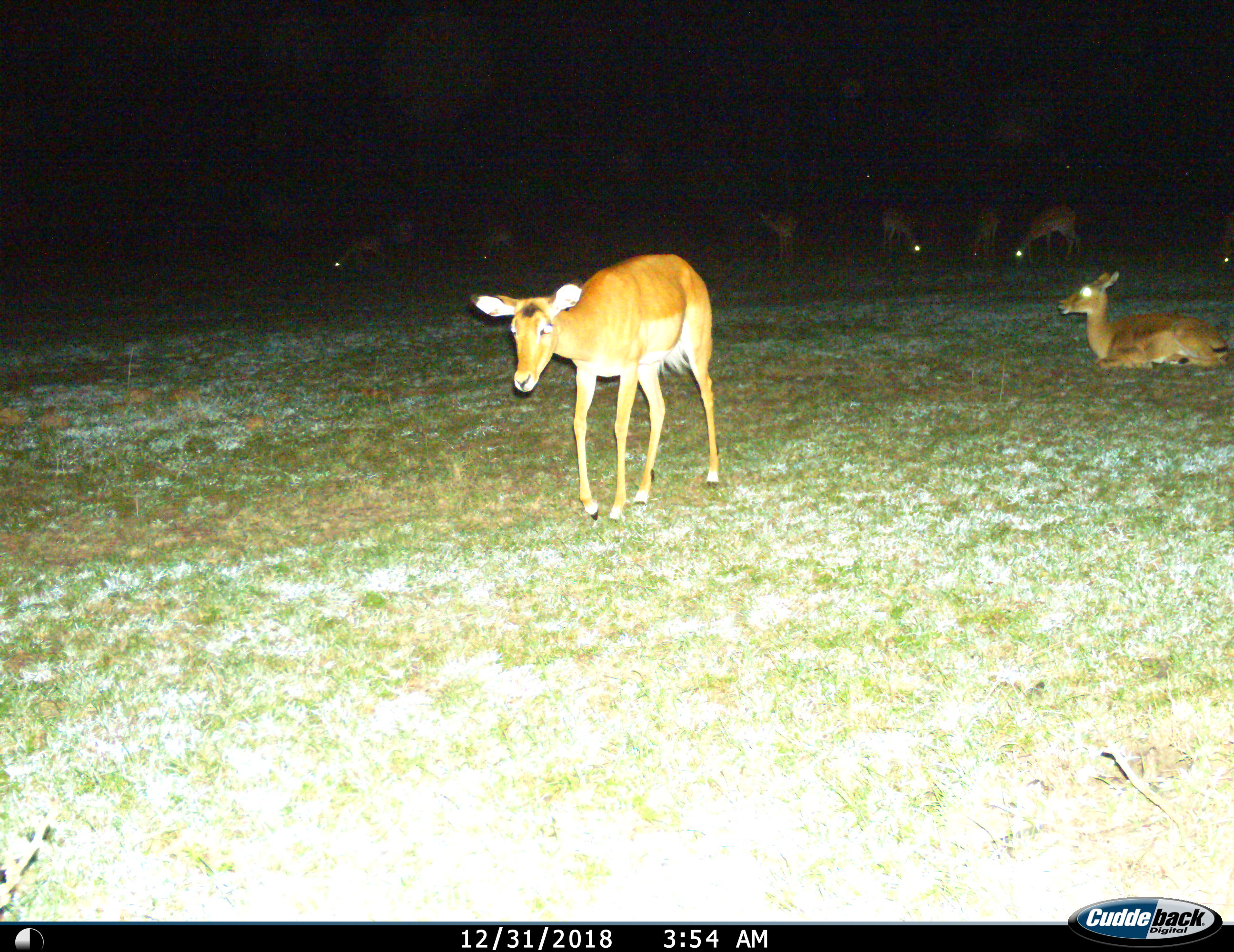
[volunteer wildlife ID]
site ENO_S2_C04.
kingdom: Animalia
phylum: Chordata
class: Mammalia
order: Artiodactyla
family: Bovidae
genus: Aepyceros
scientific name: Aepyceros melampus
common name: impala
Impala (Aepyceros melampus), count 10. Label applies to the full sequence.